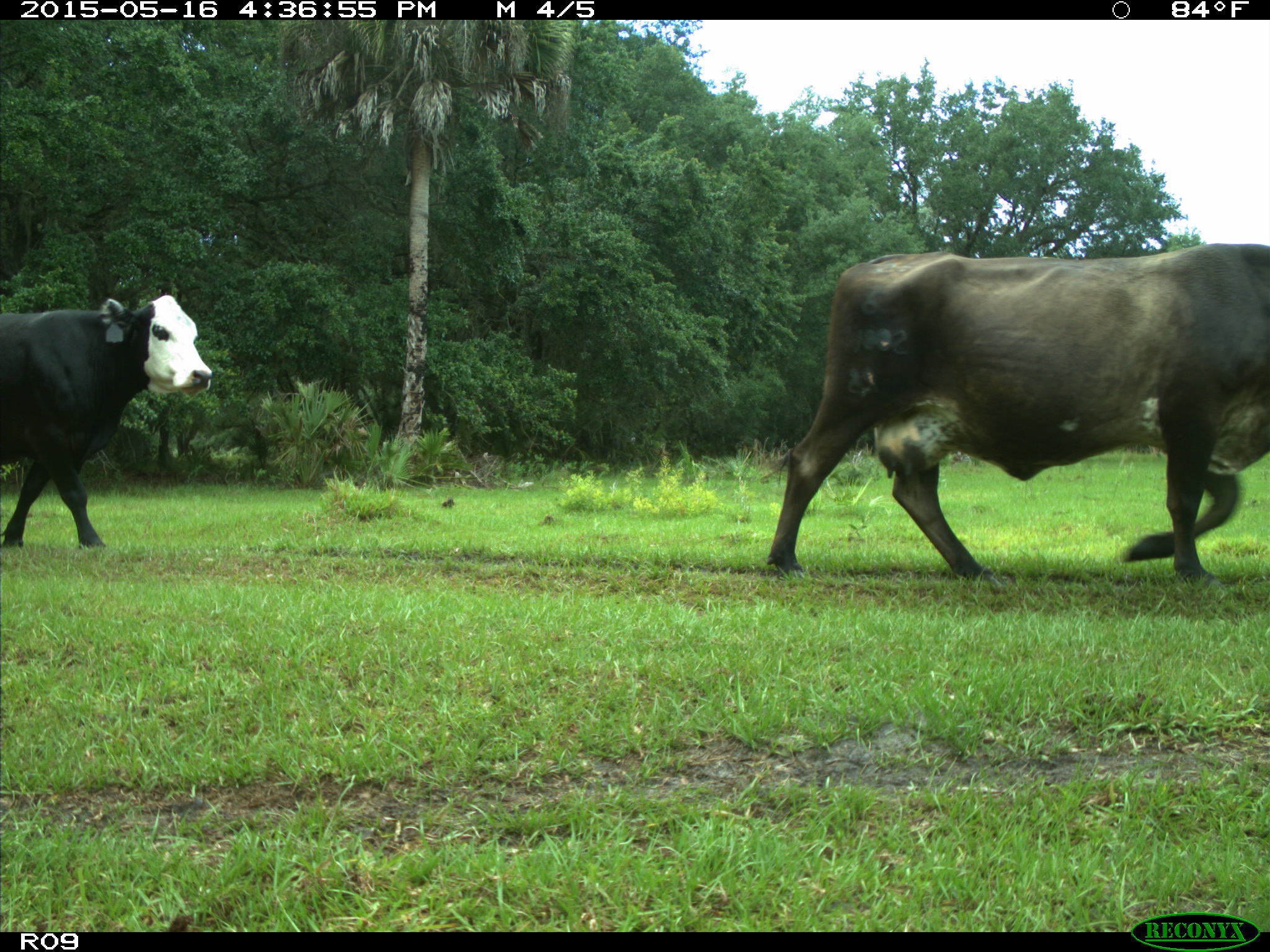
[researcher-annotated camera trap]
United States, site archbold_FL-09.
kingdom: Animalia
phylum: Chordata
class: Mammalia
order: Artiodactyla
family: Bovidae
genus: Bos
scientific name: Bos taurus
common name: domestic cow